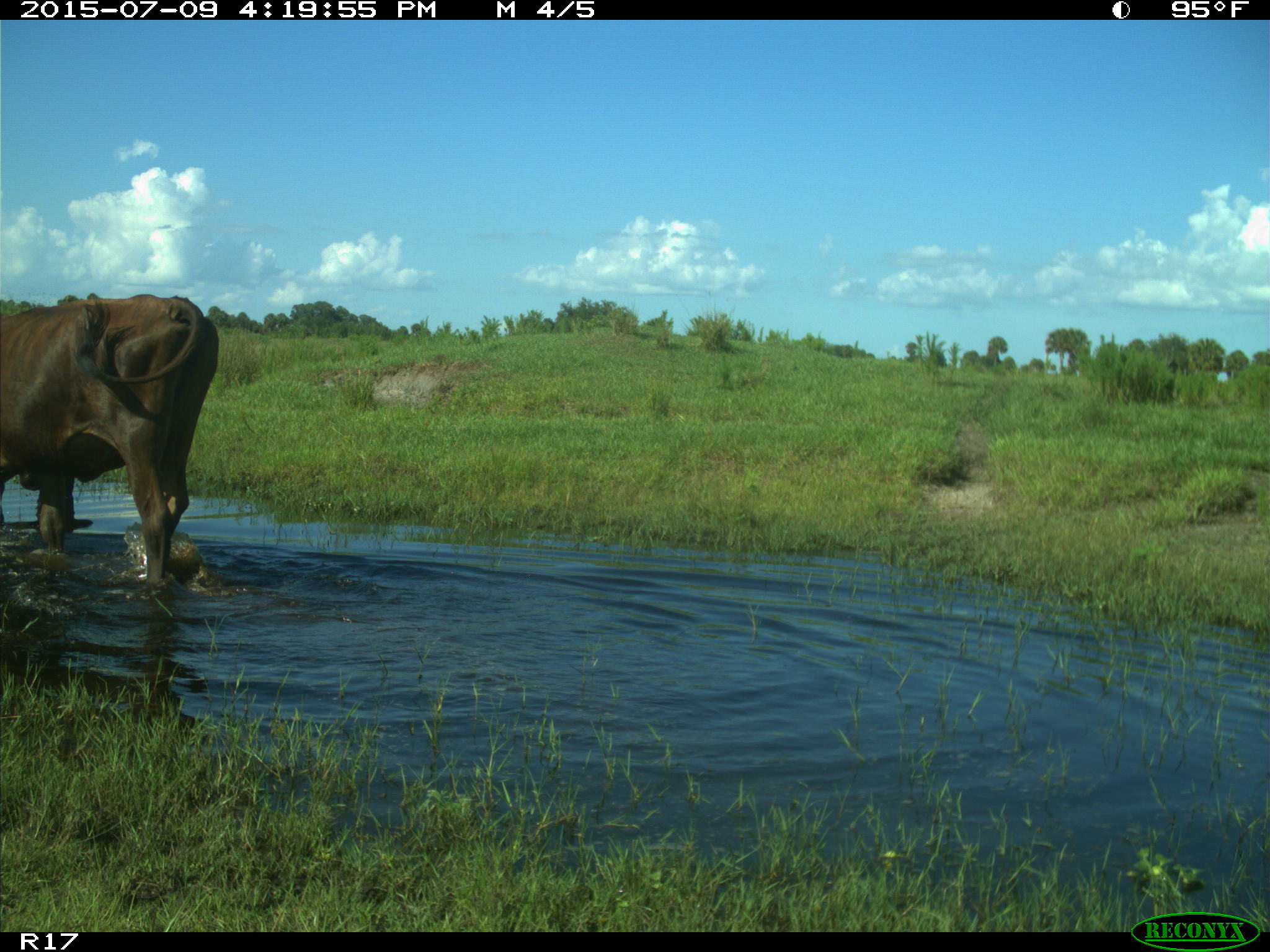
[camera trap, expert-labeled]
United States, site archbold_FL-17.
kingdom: Animalia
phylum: Chordata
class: Mammalia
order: Artiodactyla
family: Bovidae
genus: Bos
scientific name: Bos taurus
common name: domestic cow